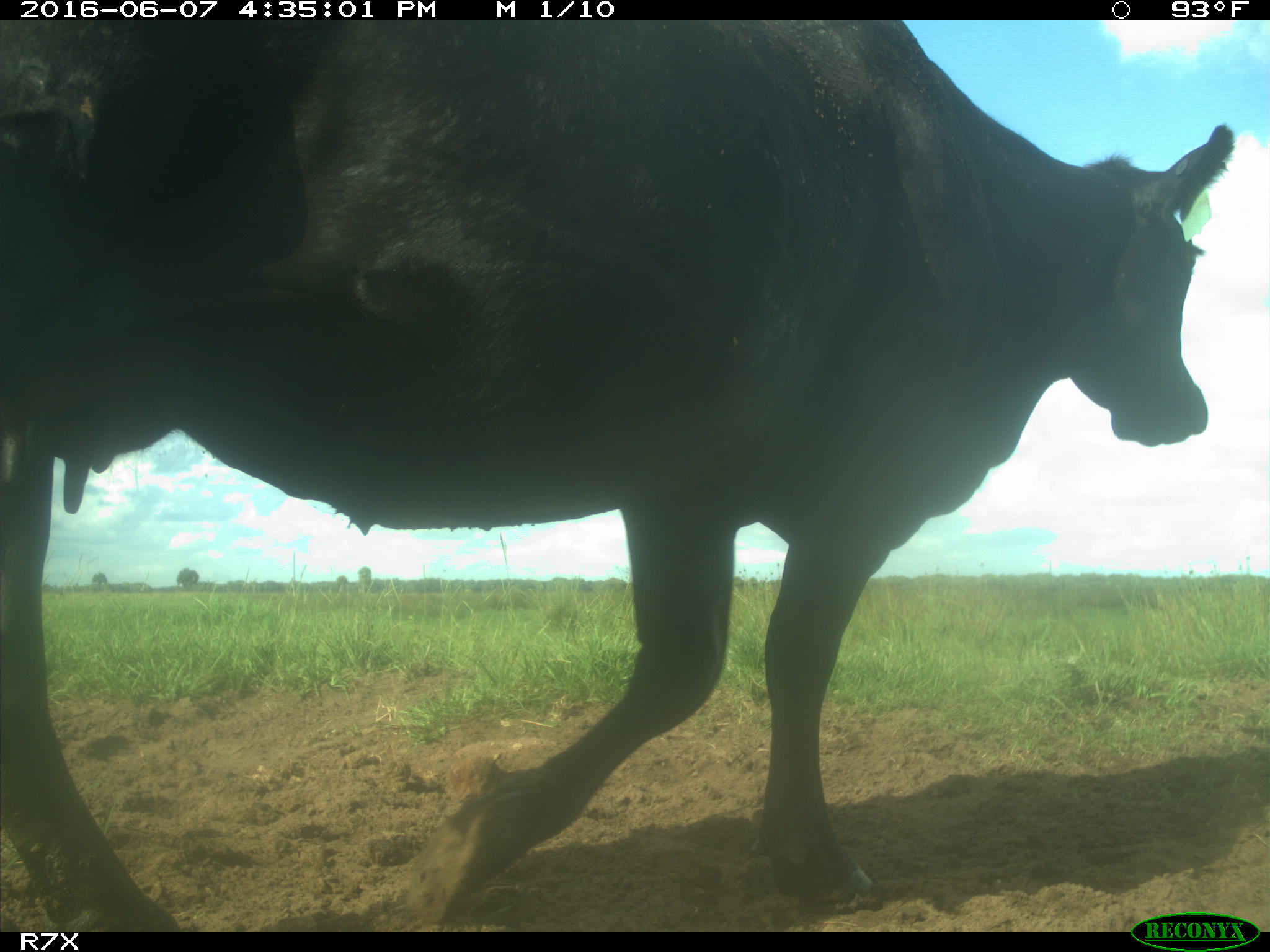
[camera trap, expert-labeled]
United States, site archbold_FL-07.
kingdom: Animalia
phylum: Chordata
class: Mammalia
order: Artiodactyla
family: Bovidae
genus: Bos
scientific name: Bos taurus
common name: domestic cow